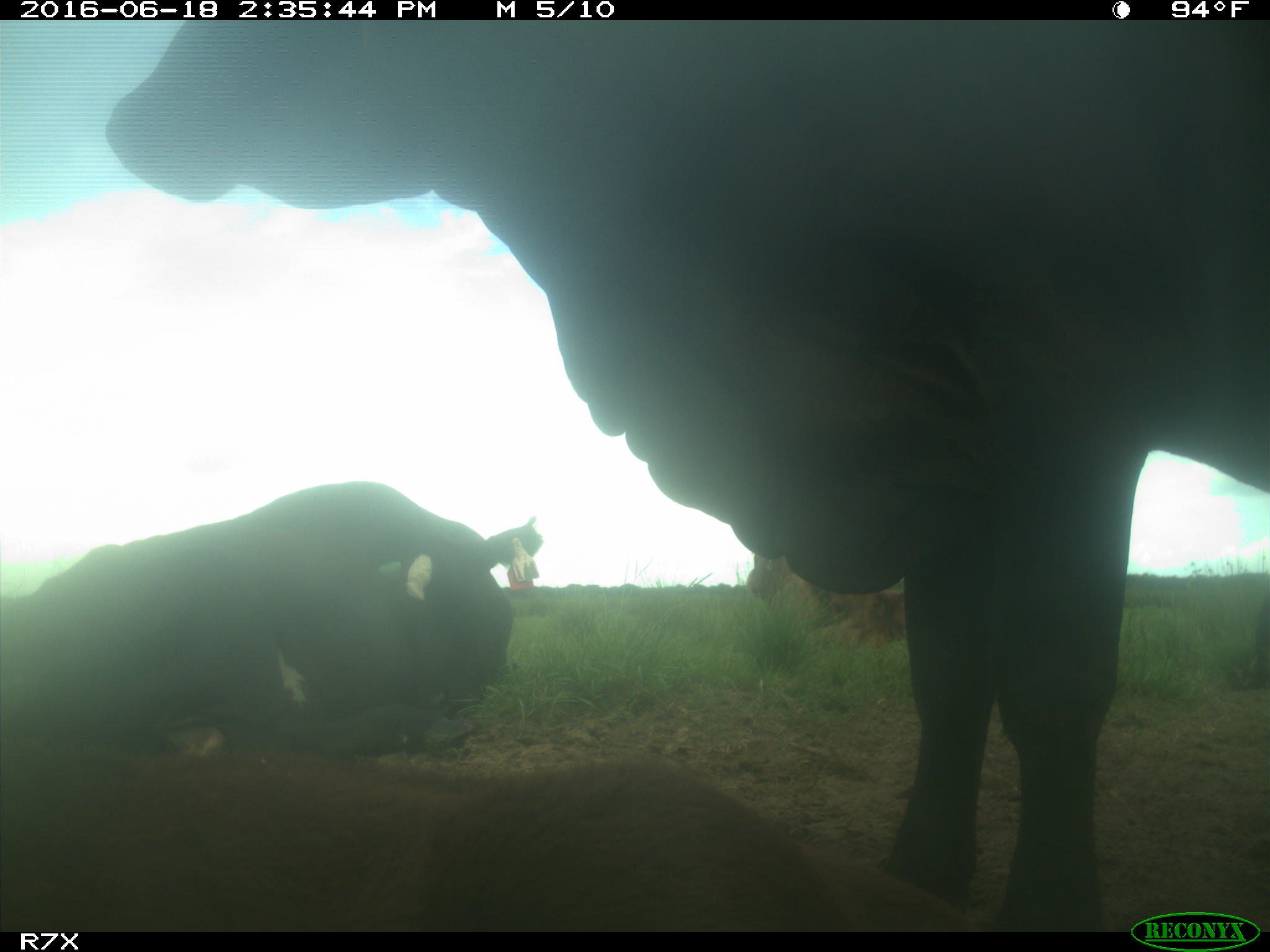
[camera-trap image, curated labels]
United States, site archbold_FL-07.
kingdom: Animalia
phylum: Chordata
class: Mammalia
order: Artiodactyla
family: Bovidae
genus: Bos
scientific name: Bos taurus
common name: domestic cow